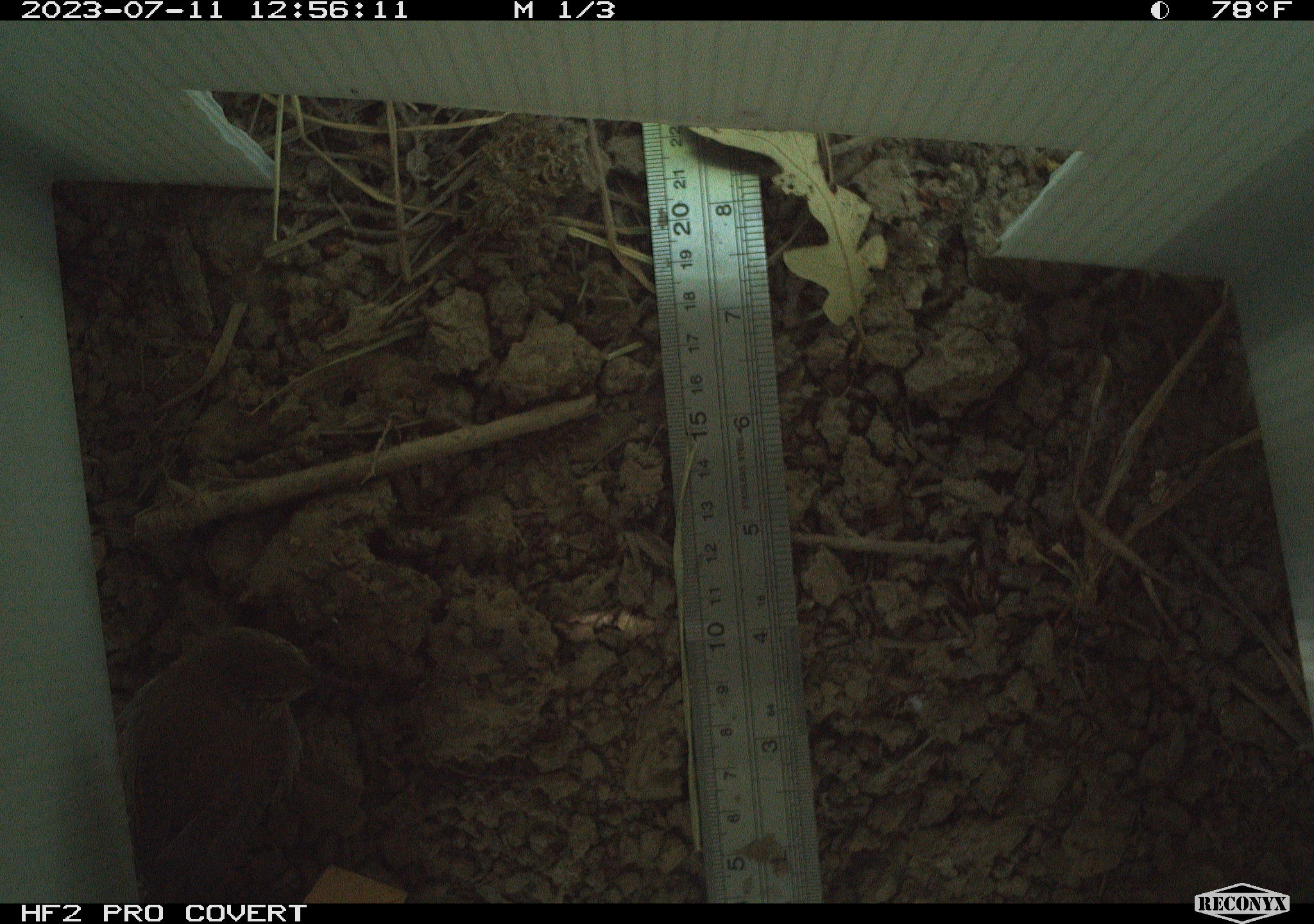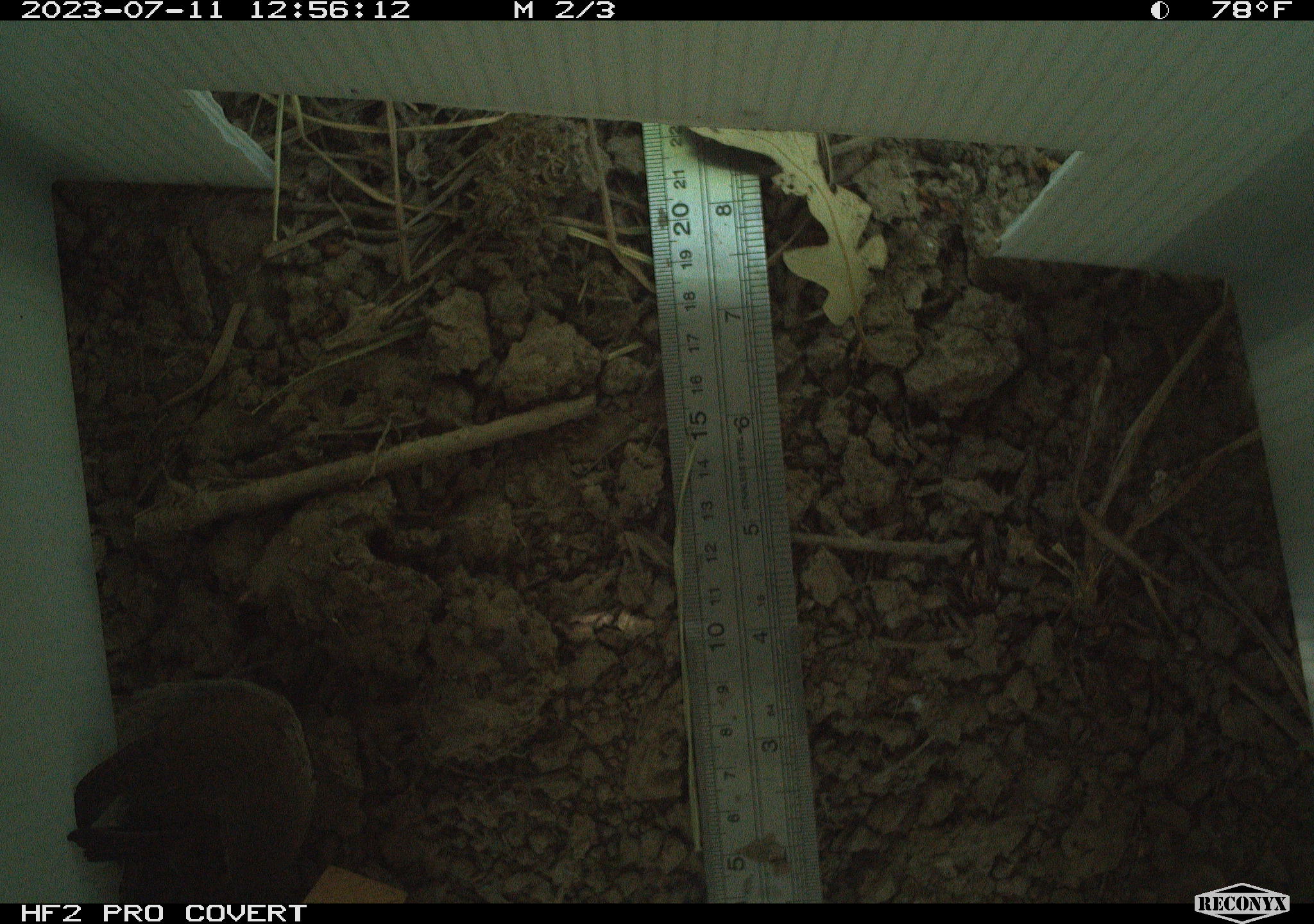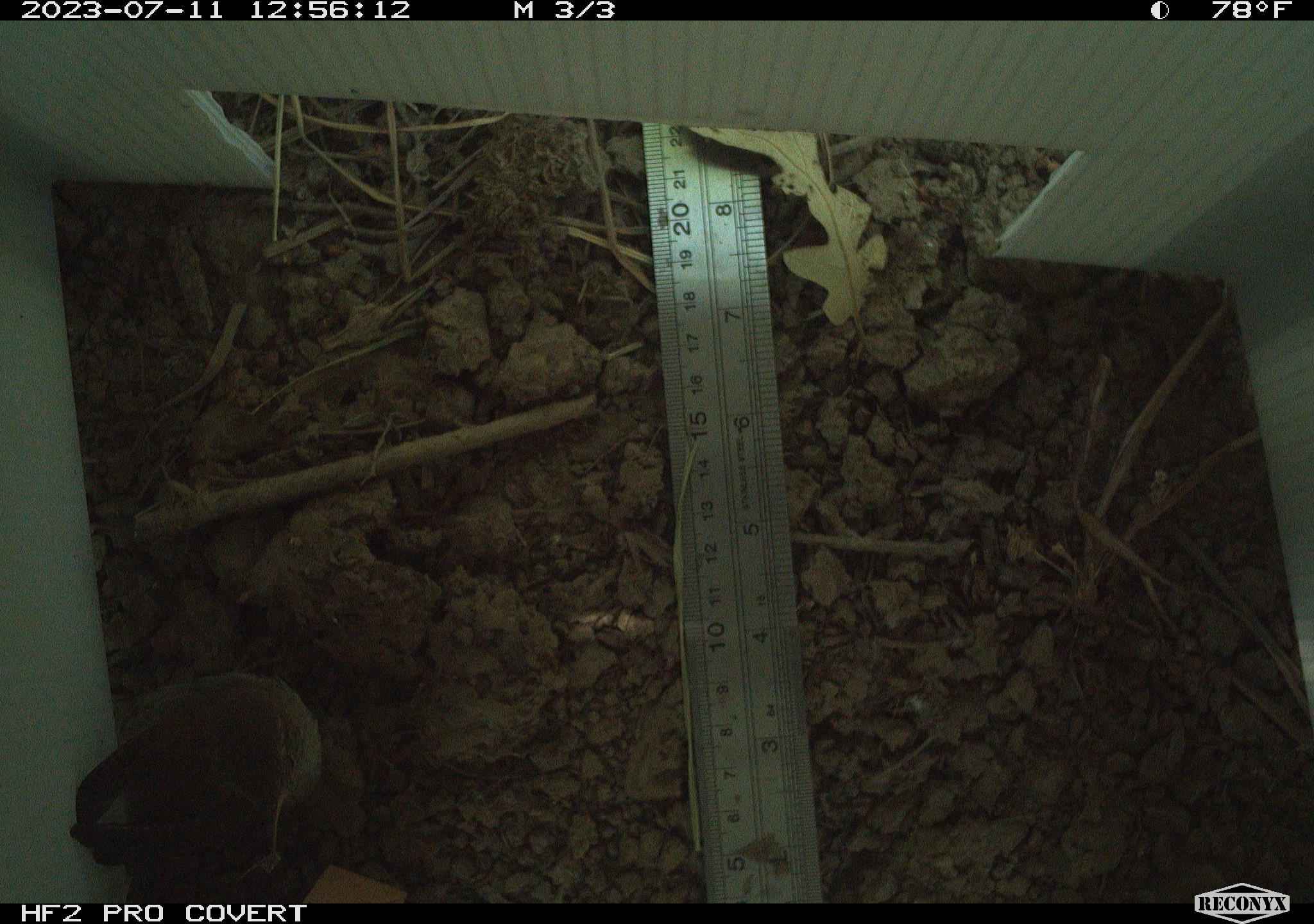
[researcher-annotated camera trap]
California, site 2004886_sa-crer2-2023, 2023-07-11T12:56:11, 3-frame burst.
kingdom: Animalia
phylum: Chordata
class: Aves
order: Passeriformes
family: Troglodytidae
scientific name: Troglodytidae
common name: wren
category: troglodytidae family